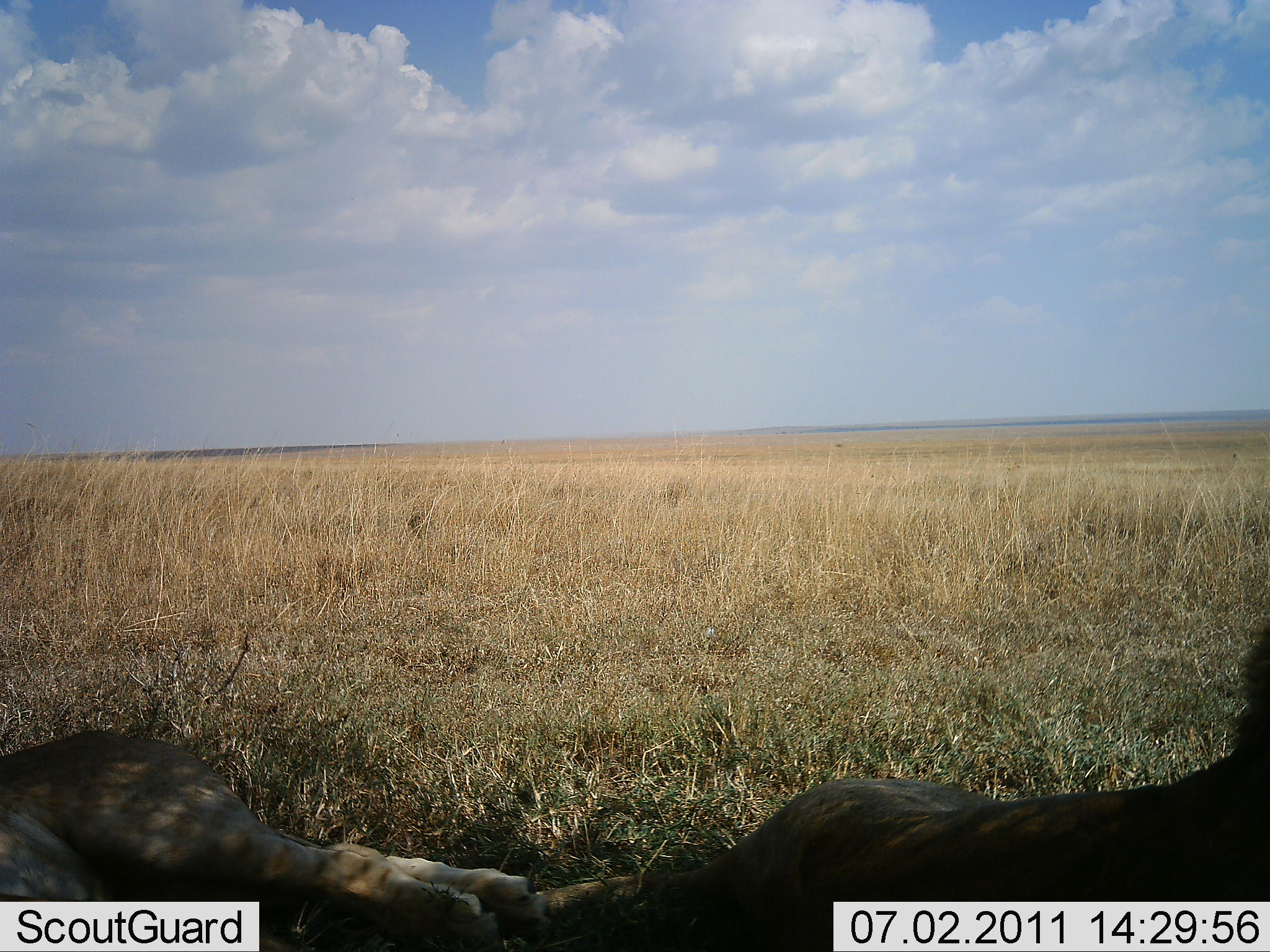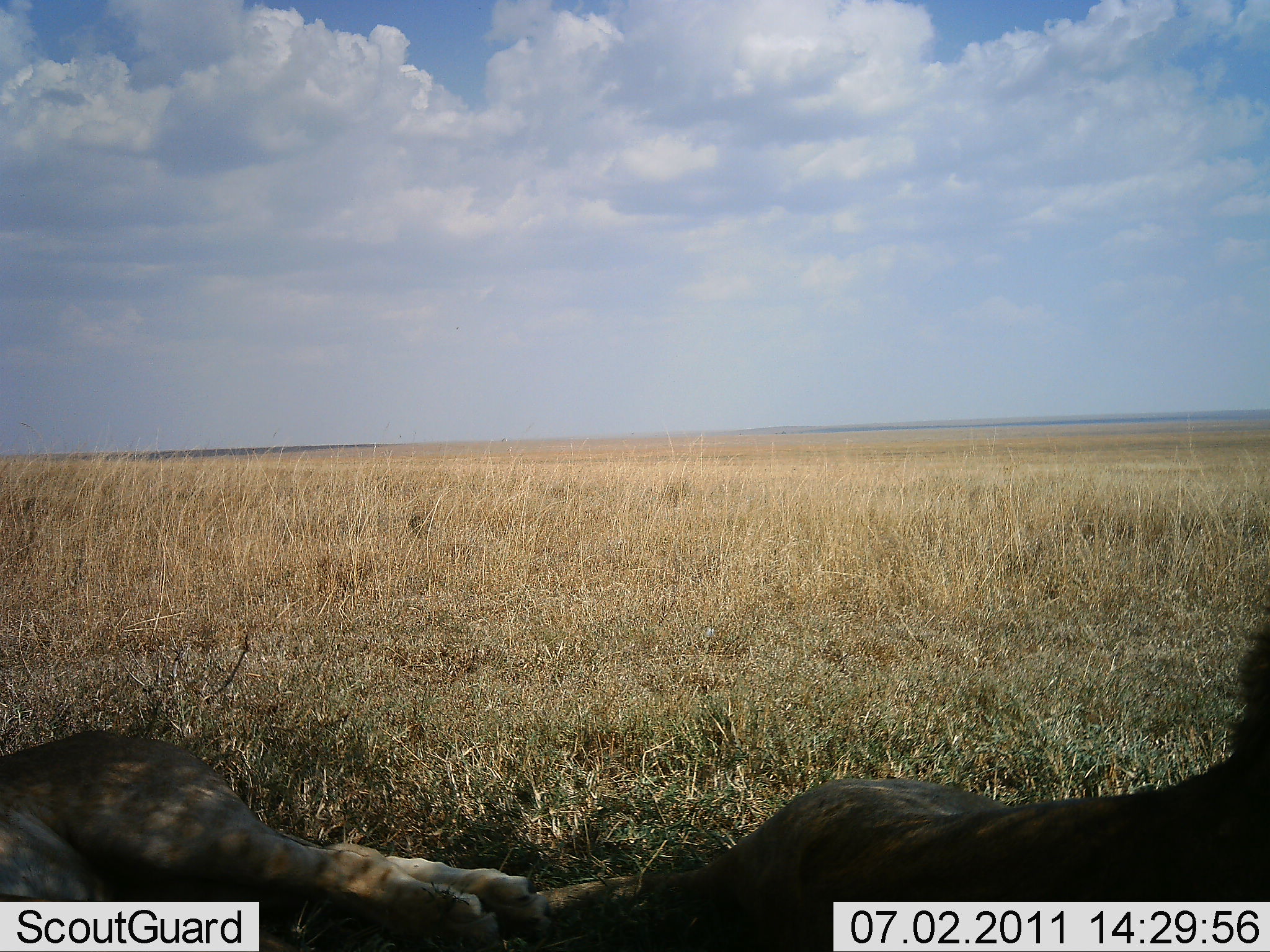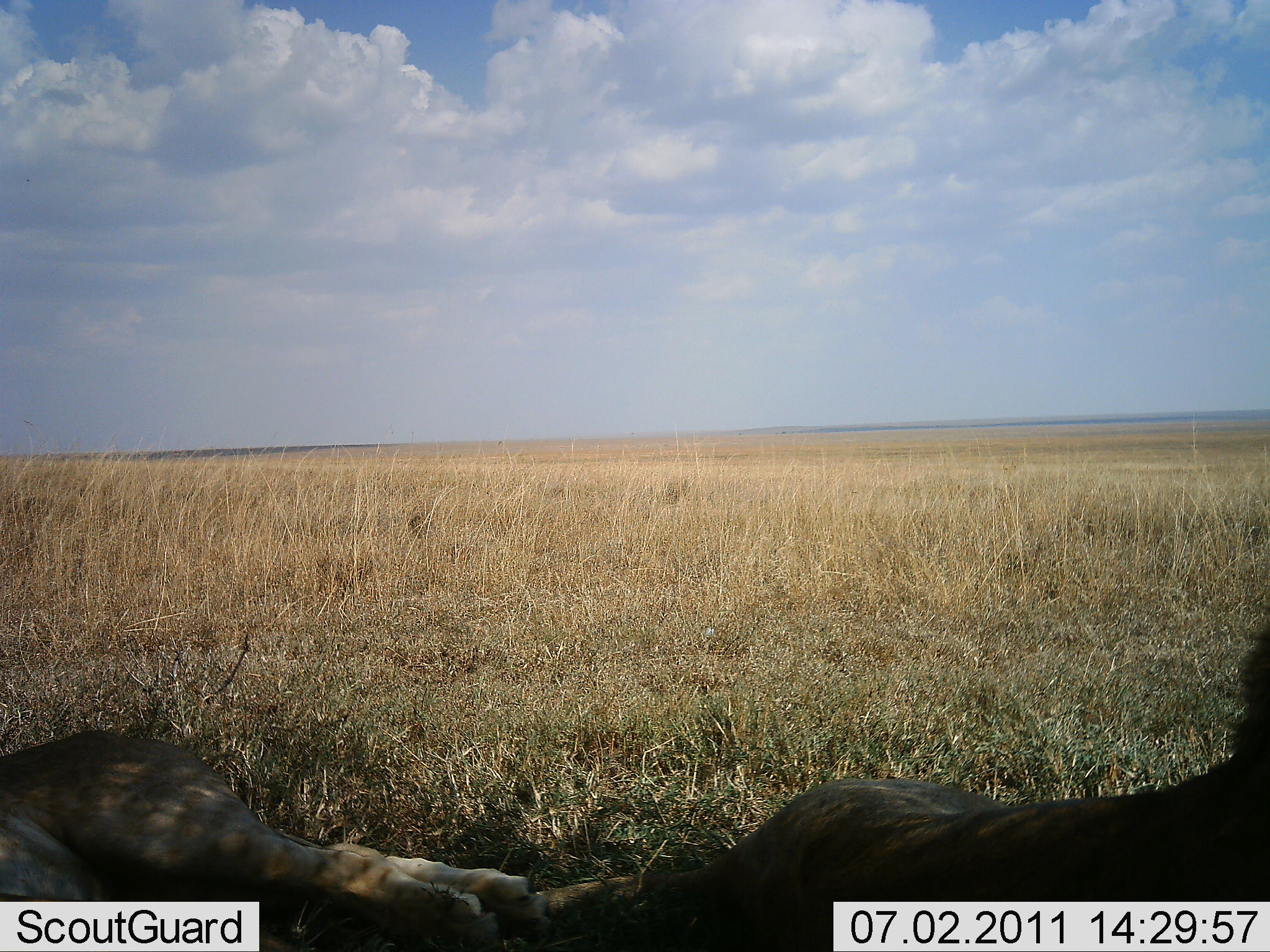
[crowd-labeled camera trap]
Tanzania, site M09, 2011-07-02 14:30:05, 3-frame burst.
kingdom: Animalia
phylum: Chordata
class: Mammalia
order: Carnivora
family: Felidae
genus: Panthera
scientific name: Panthera leo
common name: lion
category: lionfemale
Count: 1.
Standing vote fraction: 0%.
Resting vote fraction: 100%.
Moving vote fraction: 0%.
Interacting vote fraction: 0%.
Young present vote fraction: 0%.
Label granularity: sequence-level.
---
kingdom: Animalia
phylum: Chordata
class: Mammalia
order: Carnivora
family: Felidae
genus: Panthera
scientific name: Panthera leo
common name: lion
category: lionmale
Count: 1.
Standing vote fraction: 0%.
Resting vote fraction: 100%.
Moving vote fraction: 0%.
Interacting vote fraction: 0%.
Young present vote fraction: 0%.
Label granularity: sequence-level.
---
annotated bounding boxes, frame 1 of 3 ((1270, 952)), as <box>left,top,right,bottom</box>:
animal: <box>680,625,1270,875</box>; <box>698,626,1270,873</box>; <box>0,728,509,871</box>; <box>0,733,504,873</box>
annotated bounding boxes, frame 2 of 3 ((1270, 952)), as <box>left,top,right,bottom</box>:
animal: <box>529,623,1268,952</box>; <box>523,635,1270,951</box>; <box>0,733,553,952</box>; <box>0,728,528,950</box>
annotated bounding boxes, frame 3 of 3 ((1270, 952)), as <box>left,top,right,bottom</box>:
animal: <box>525,625,1270,952</box>; <box>535,632,1270,952</box>; <box>0,728,647,951</box>; <box>0,730,550,952</box>